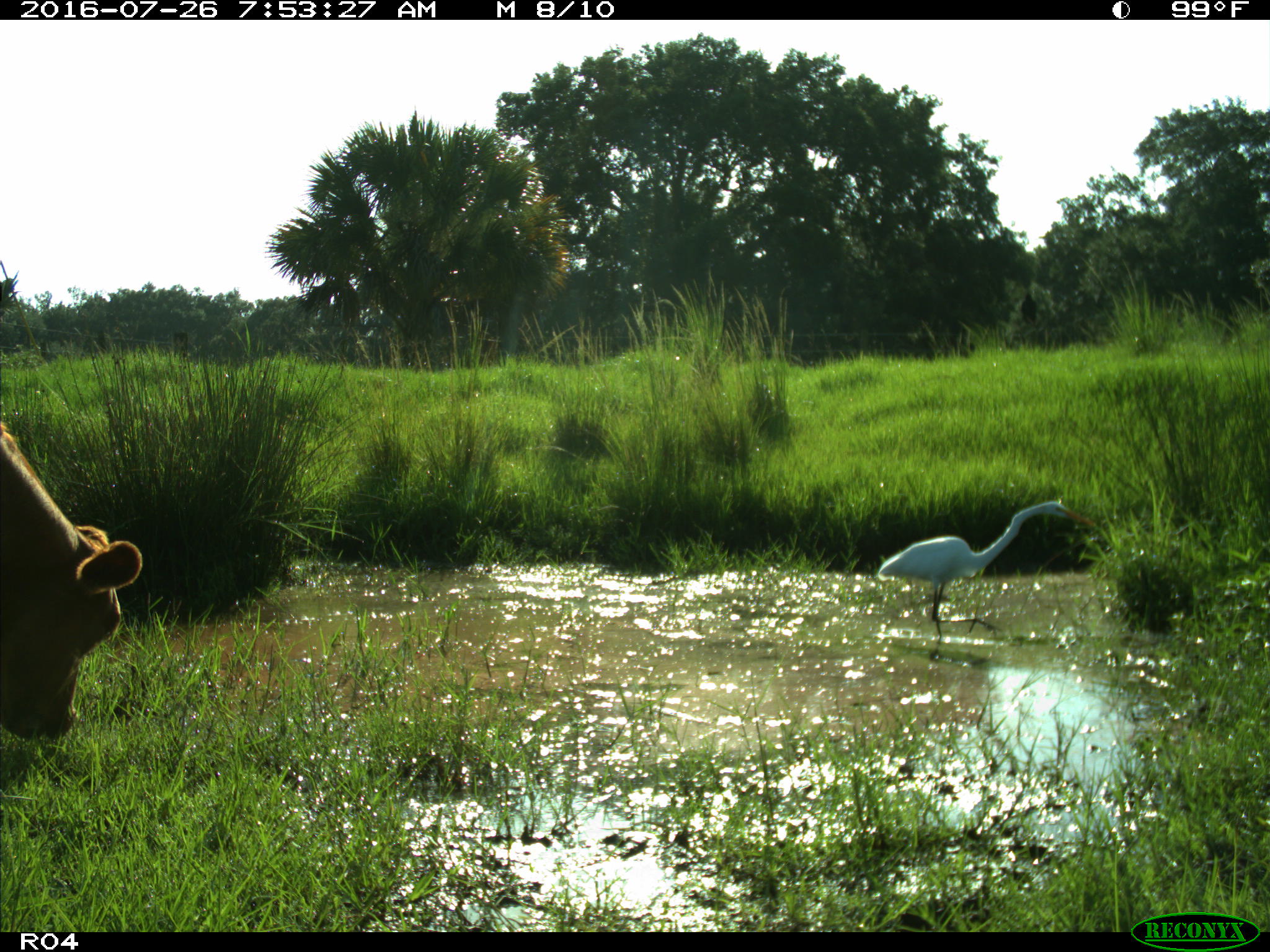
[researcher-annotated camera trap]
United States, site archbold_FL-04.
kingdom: Animalia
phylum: Chordata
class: Mammalia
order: Artiodactyla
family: Bovidae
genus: Bos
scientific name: Bos taurus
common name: domestic cow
Bos taurus (domestic cow).